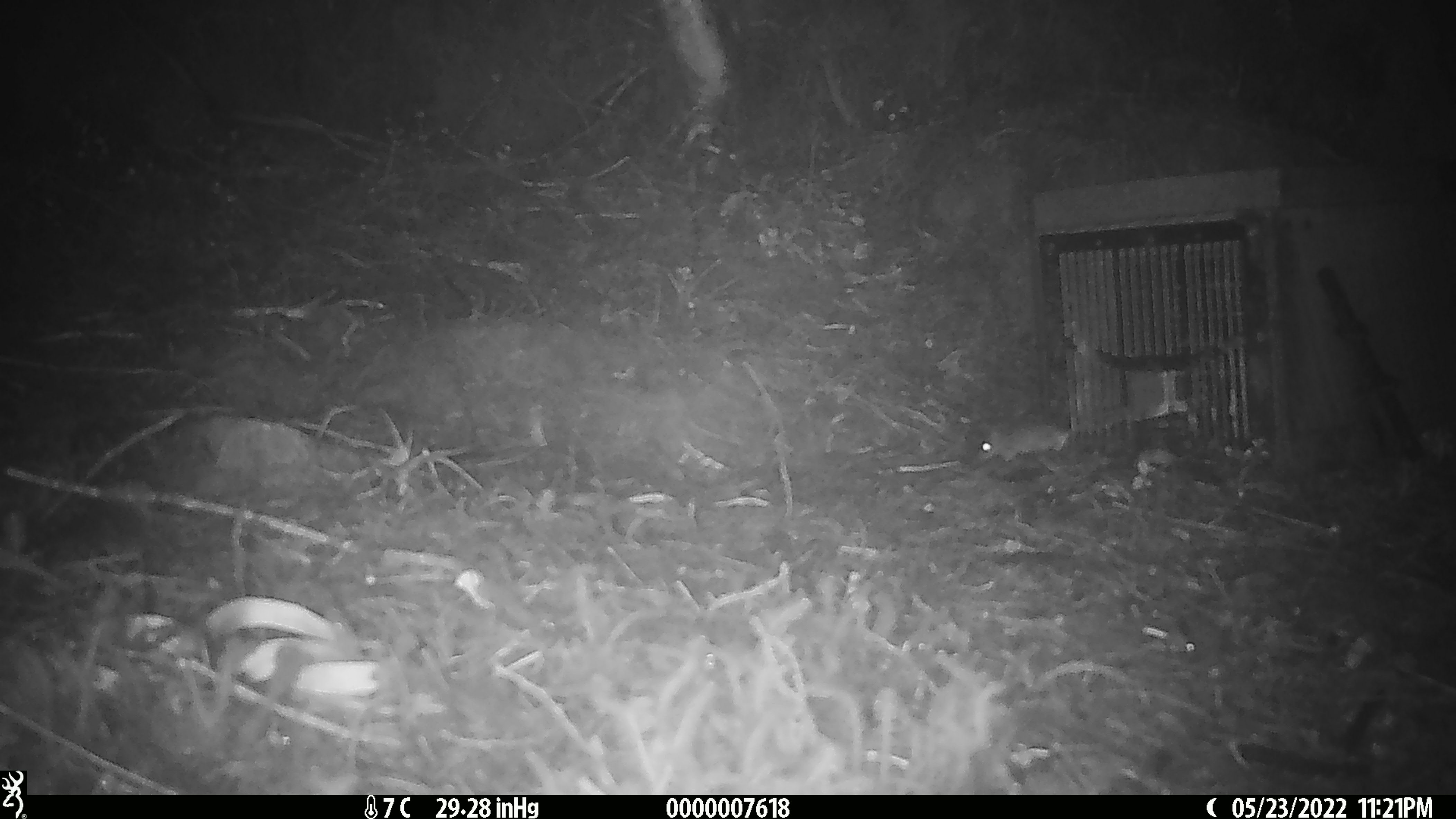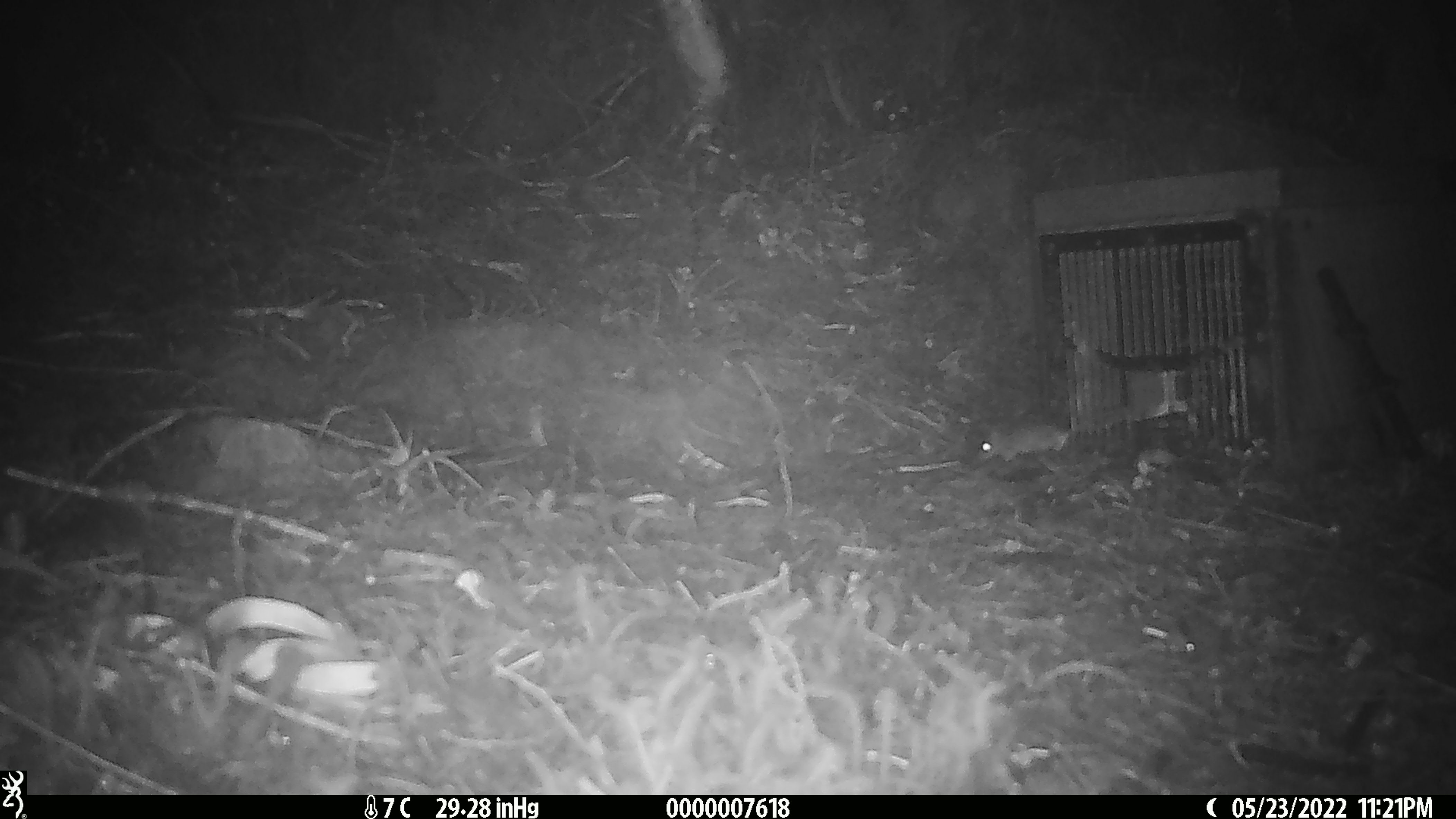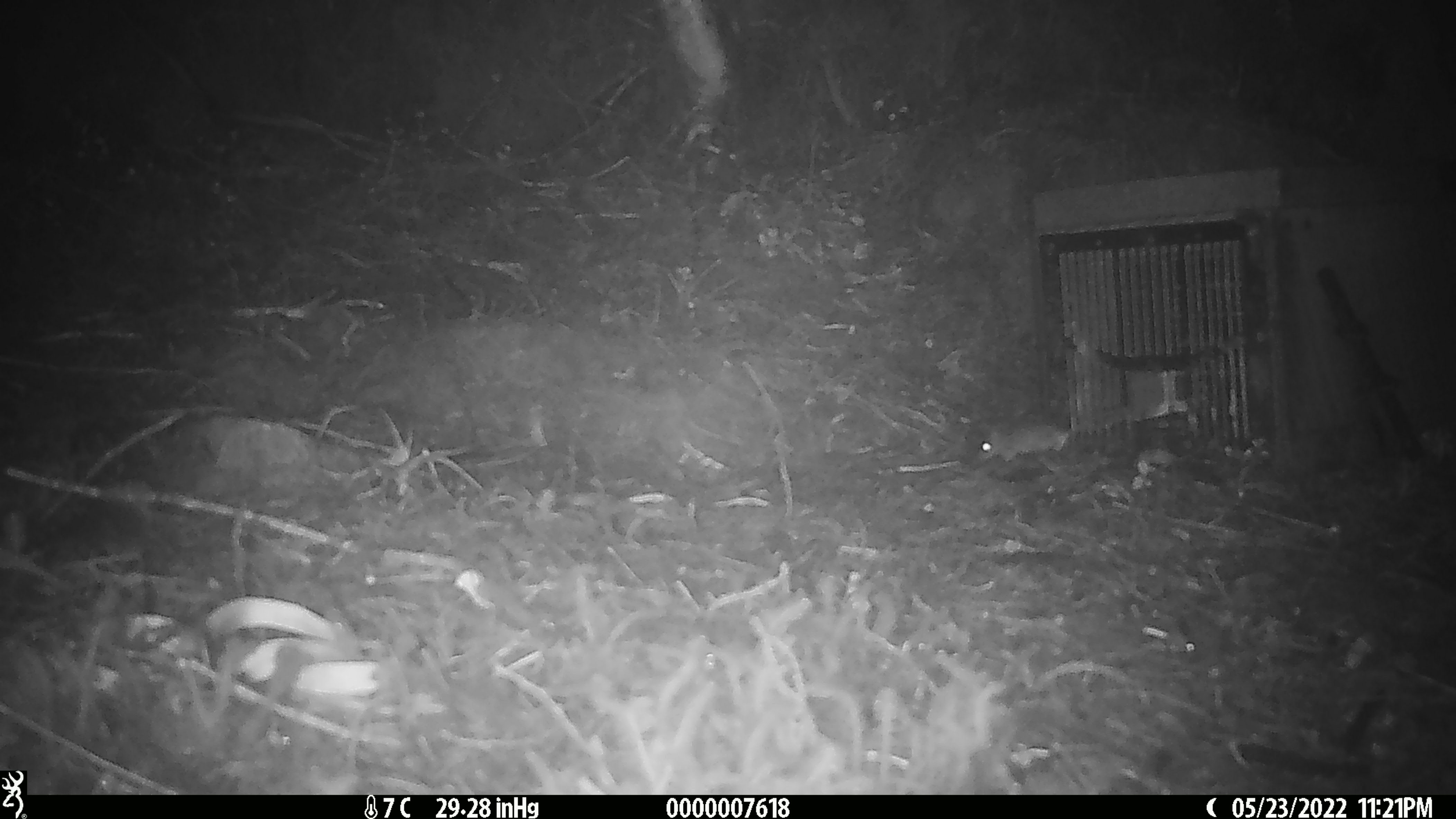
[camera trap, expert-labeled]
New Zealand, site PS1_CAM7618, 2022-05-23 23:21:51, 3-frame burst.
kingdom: Animalia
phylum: Chordata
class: Mammalia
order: Rodentia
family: Muridae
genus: Mus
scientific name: Mus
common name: mouse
Mouse (Mus).